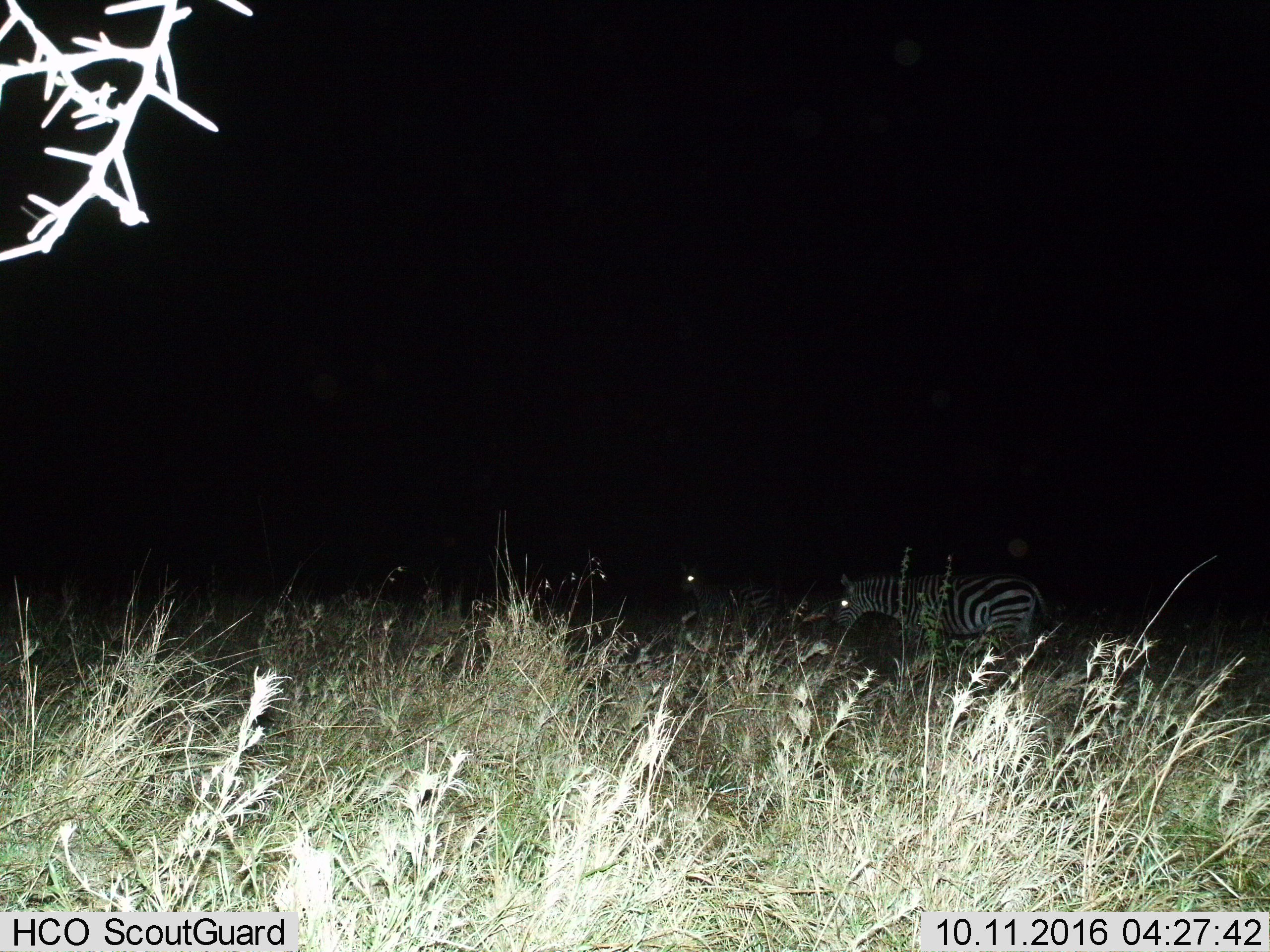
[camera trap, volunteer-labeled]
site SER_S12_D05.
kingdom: Animalia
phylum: Chordata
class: Mammalia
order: Perissodactyla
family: Equidae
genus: Equus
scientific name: Equus quagga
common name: plains zebra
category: zebraplains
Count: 2.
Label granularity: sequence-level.